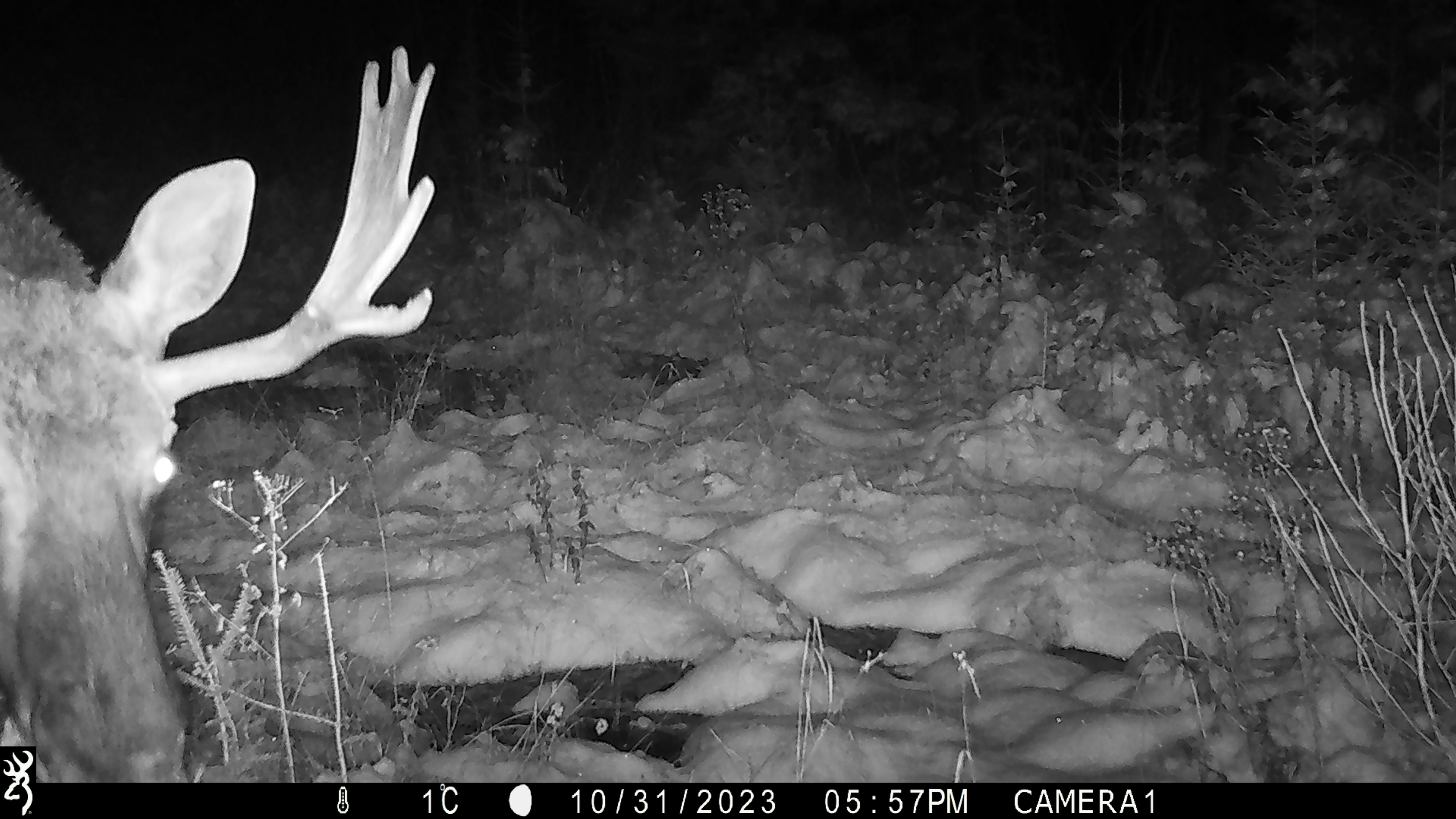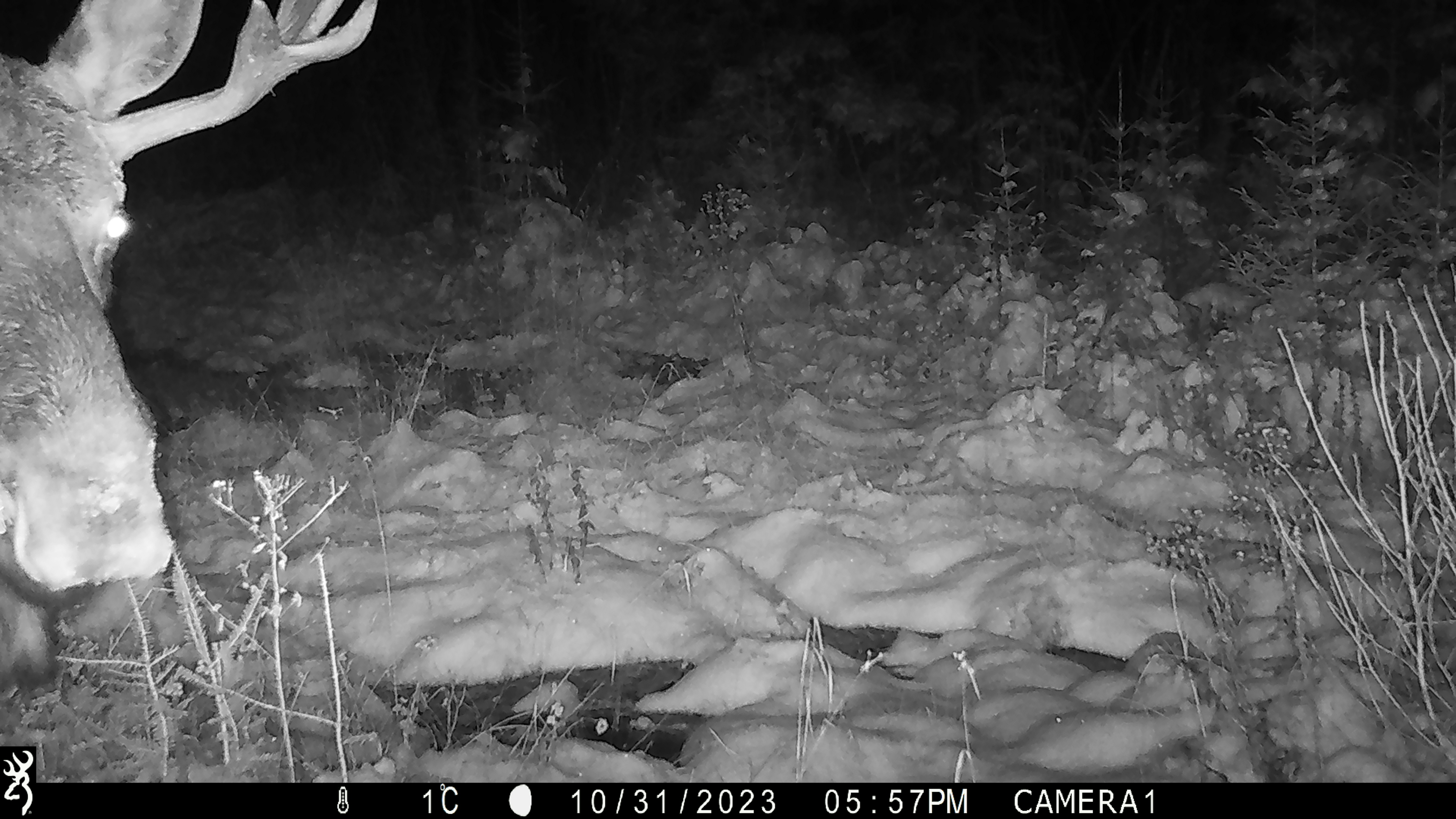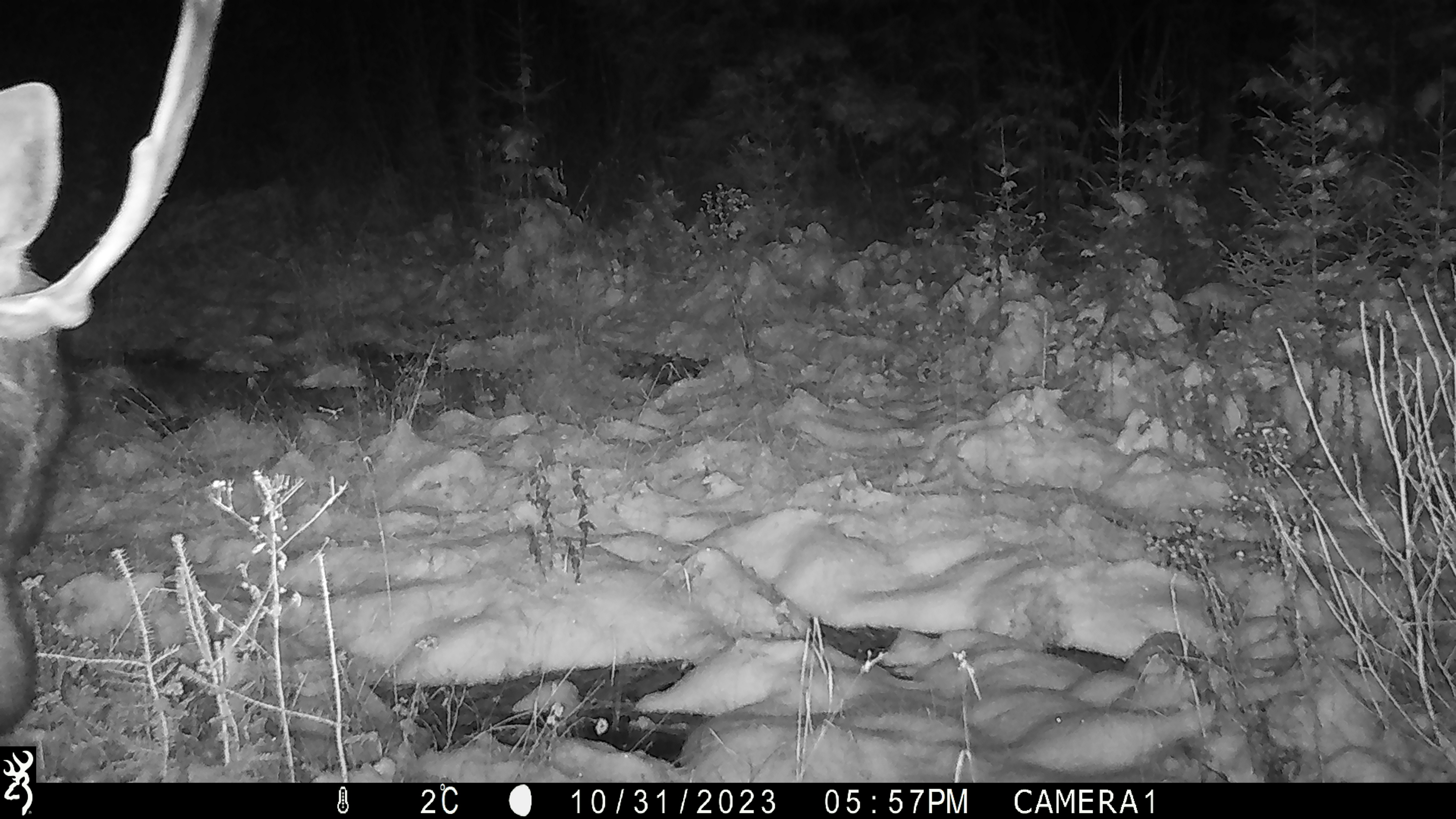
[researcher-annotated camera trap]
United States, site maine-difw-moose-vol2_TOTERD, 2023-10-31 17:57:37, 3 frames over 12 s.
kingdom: Animalia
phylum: Chordata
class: Mammalia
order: Artiodactyla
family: Cervidae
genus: Alces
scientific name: Alces alces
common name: moose